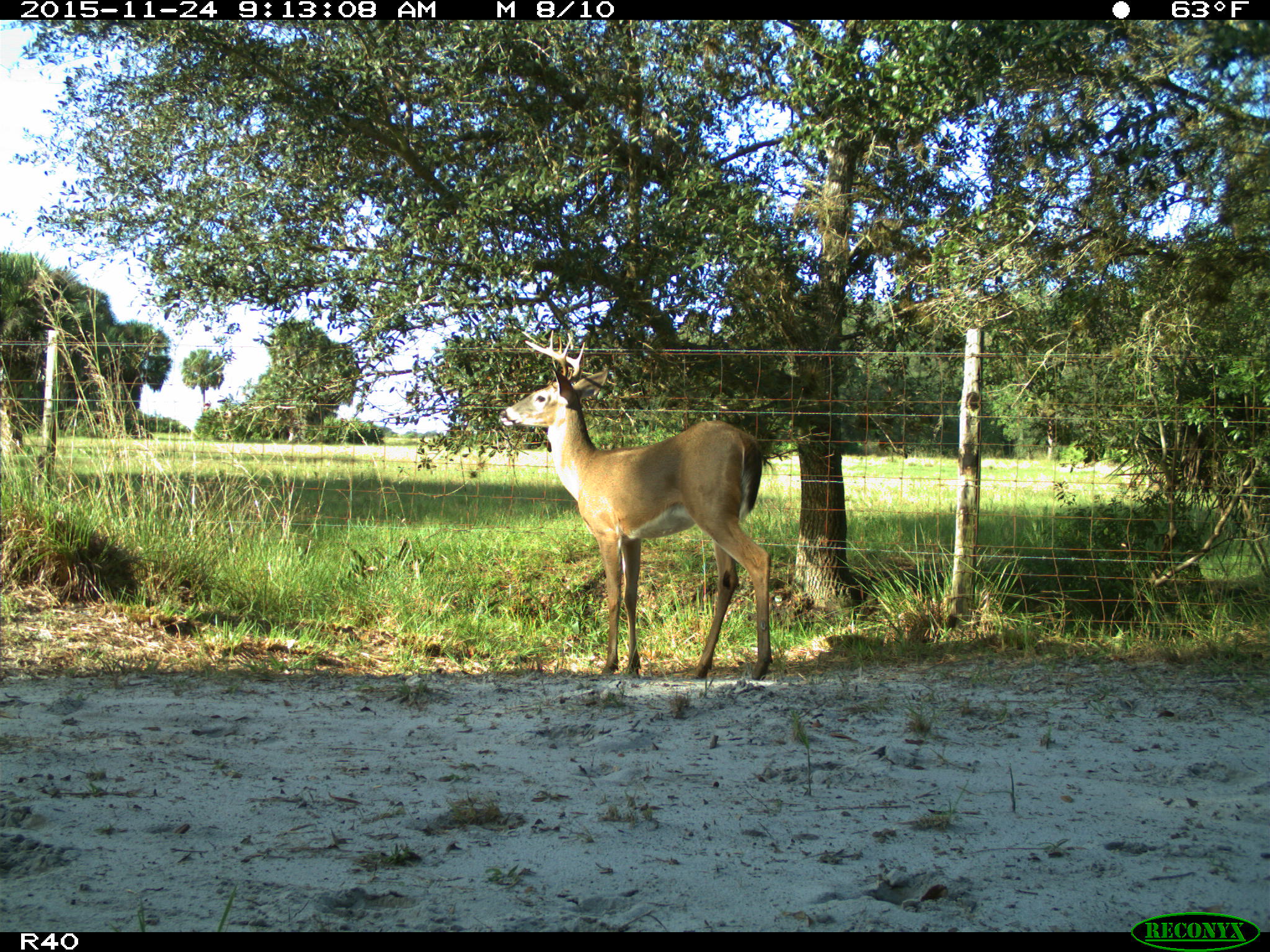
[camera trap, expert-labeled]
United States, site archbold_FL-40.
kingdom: Animalia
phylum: Chordata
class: Mammalia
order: Artiodactyla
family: Cervidae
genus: Odocoileus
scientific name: Odocoileus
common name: deer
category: unidentified deer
Unidentified deer (deer) (Odocoileus).